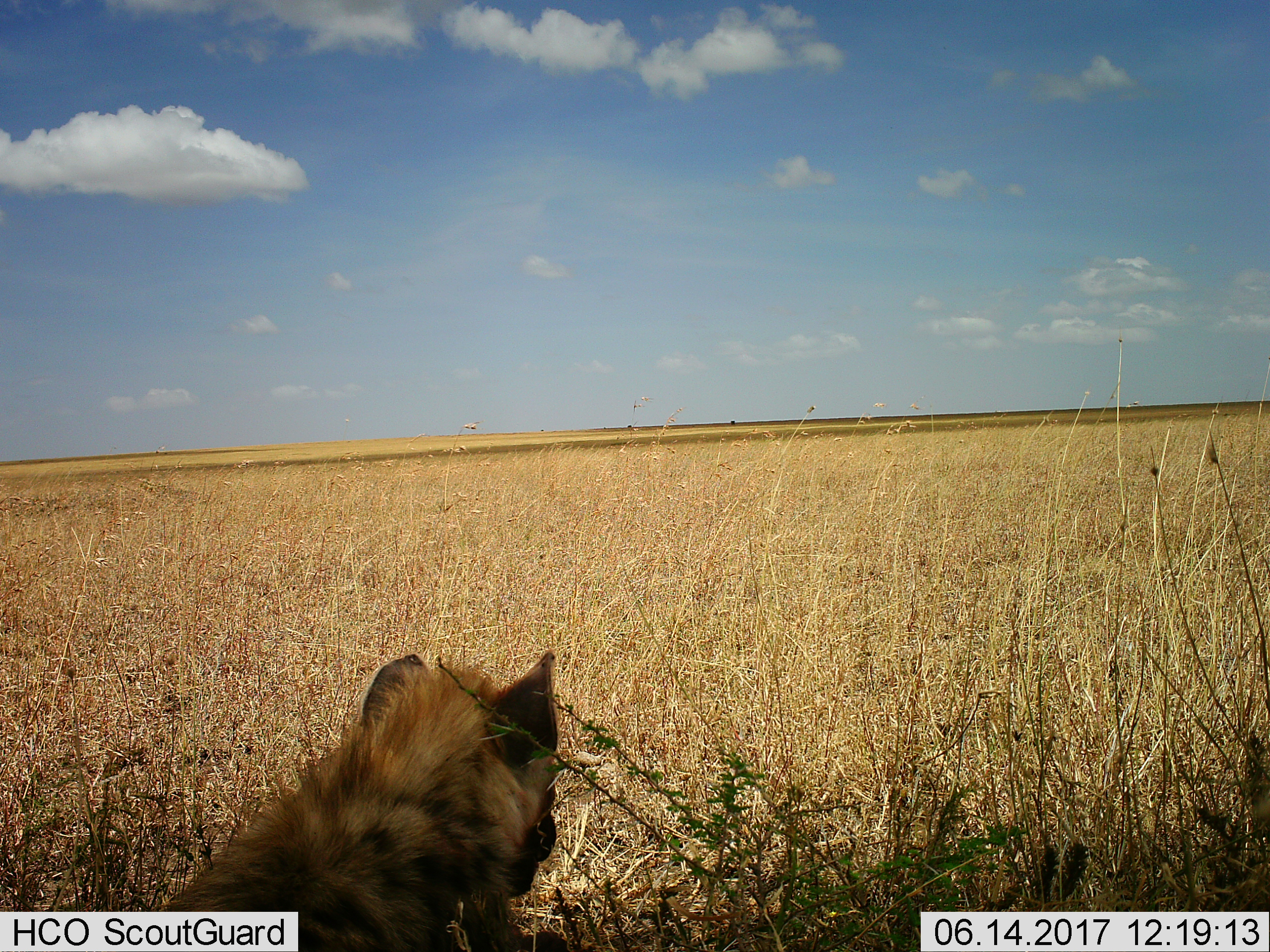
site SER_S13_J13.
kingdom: Animalia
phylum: Chordata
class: Mammalia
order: Carnivora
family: Hyaenidae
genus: Crocuta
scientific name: Crocuta crocuta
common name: spotted hyena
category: hyenaspotted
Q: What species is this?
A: Hyenaspotted (spotted hyena) (Crocuta crocuta).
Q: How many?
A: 1.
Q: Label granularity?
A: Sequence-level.